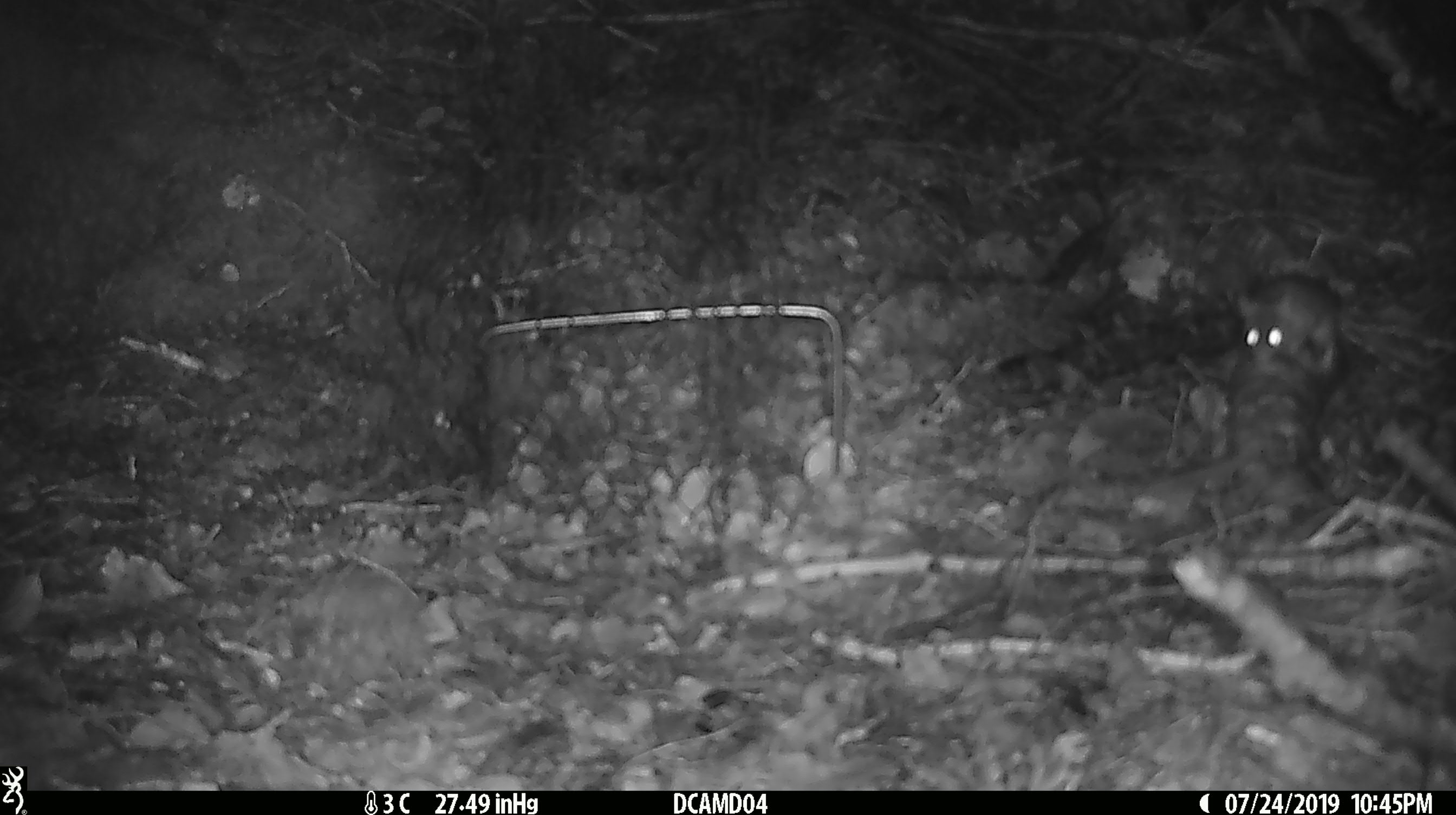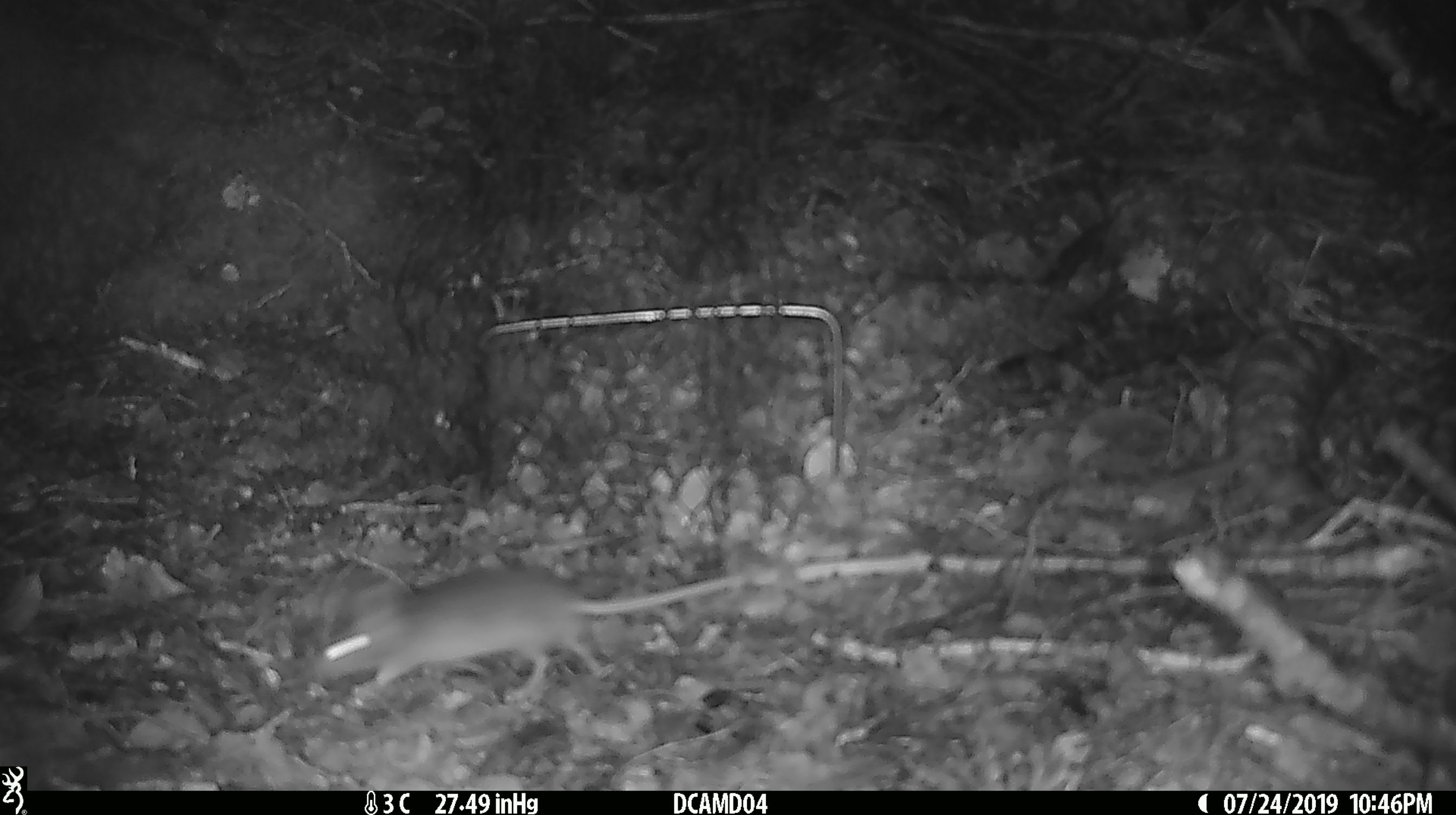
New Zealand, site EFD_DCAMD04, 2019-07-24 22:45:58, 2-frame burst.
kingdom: Animalia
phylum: Chordata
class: Mammalia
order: Rodentia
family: Muridae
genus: Mus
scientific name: Mus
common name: mouse